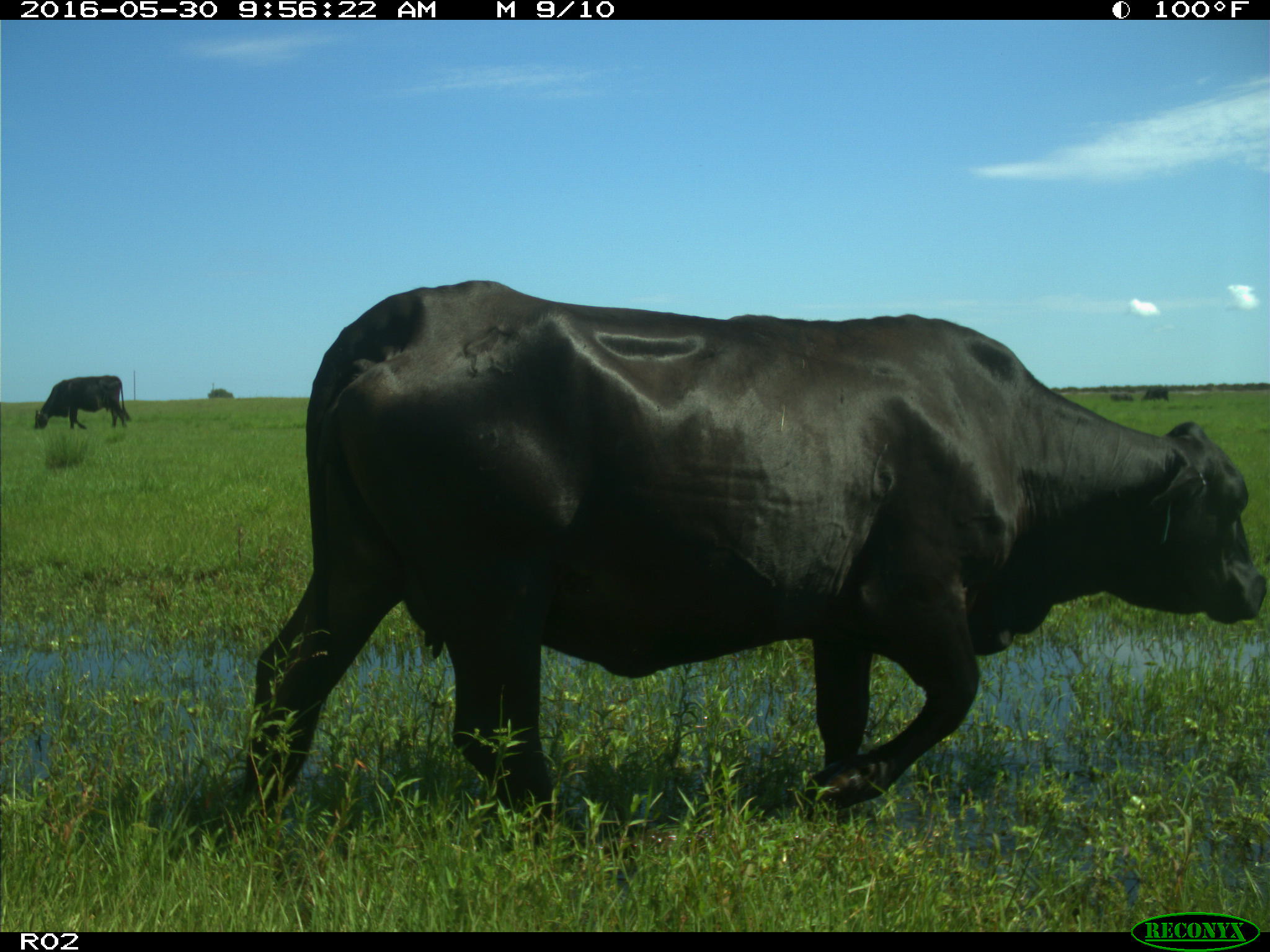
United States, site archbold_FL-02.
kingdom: Animalia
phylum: Chordata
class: Mammalia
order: Artiodactyla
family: Bovidae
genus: Bos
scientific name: Bos taurus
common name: domestic cow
Bos taurus (domestic cow).